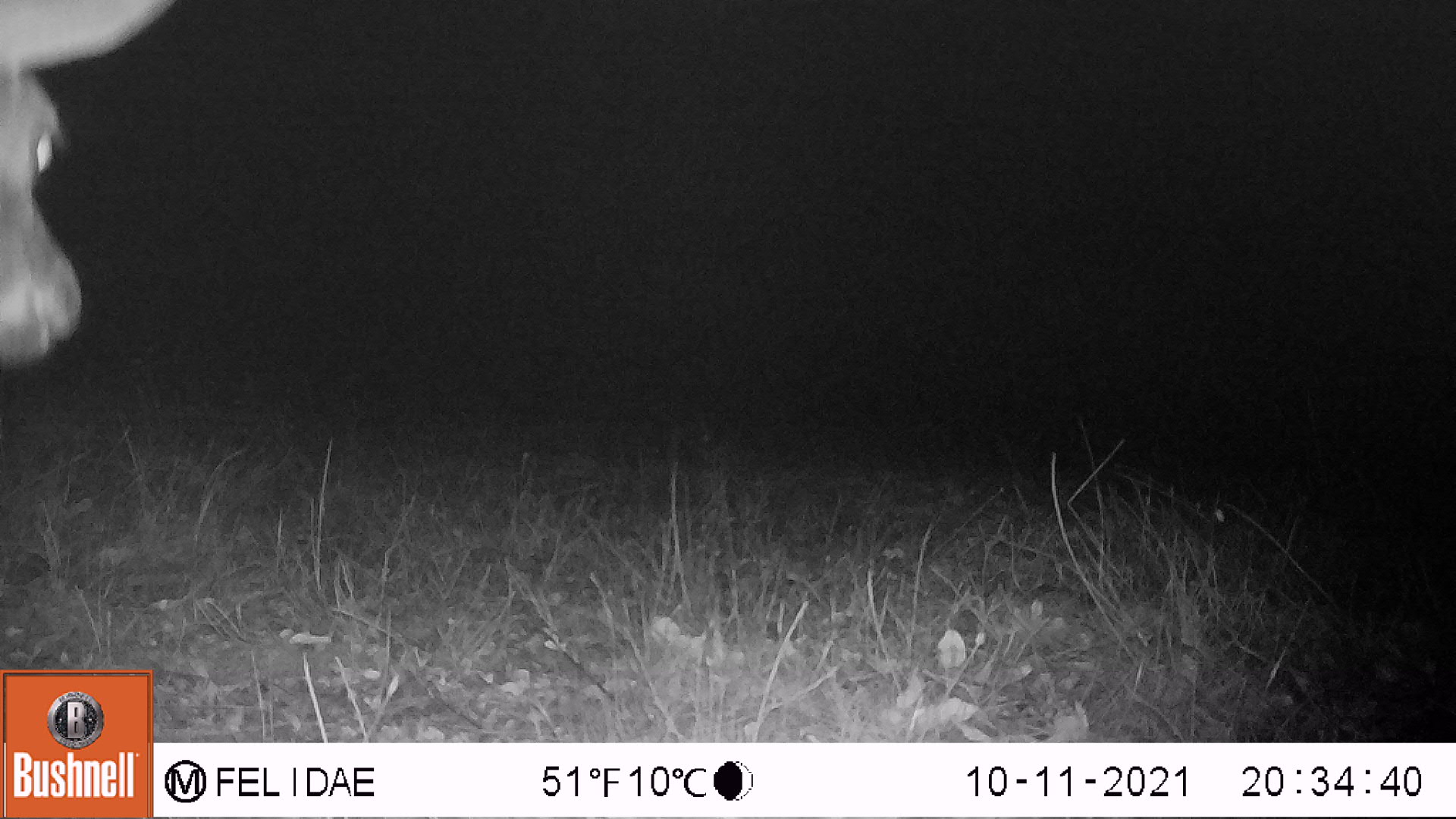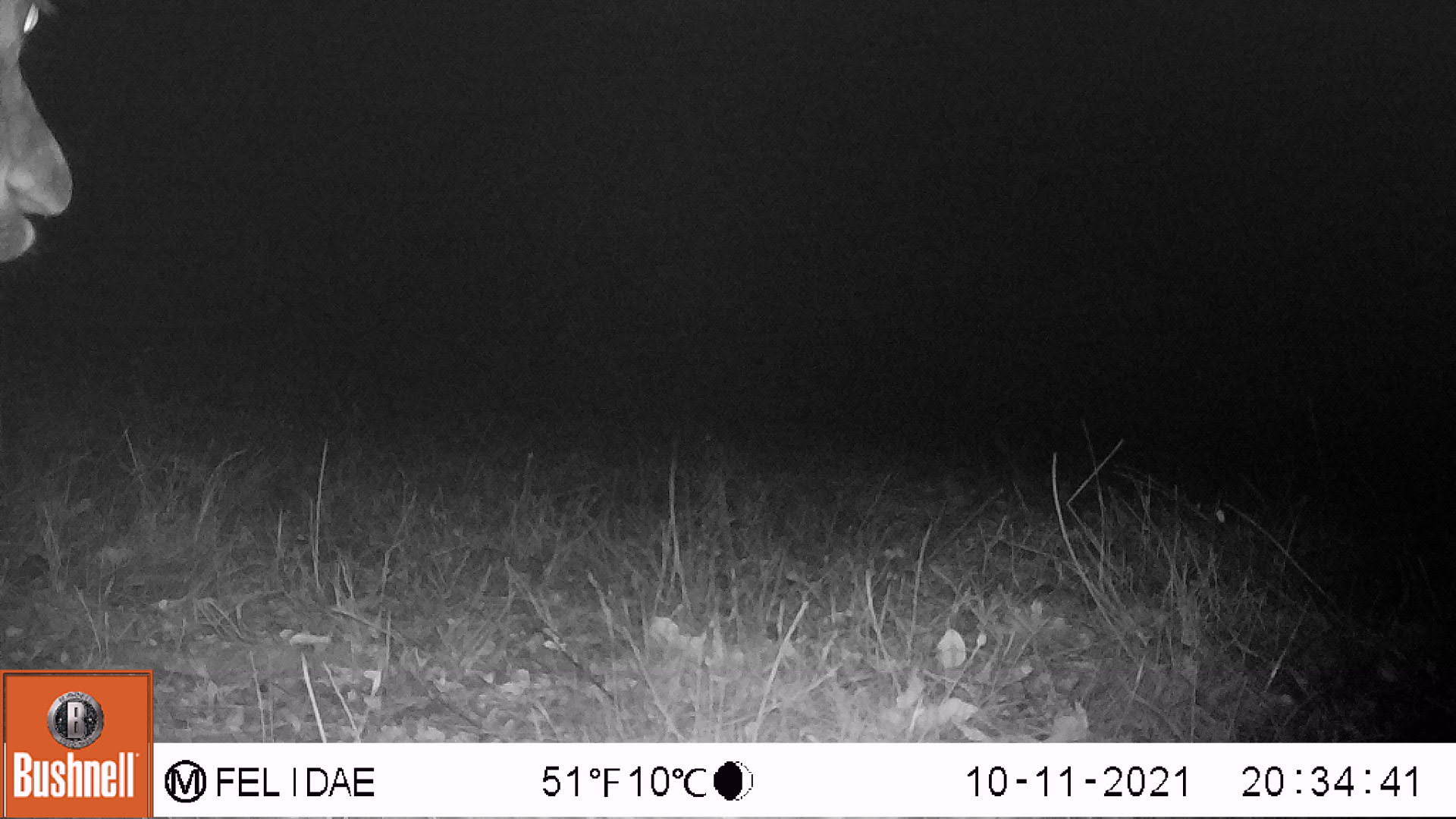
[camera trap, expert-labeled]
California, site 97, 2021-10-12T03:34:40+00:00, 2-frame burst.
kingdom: Animalia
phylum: Chordata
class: Mammalia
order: Artiodactyla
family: Cervidae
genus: Odocoileus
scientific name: Odocoileus hemionus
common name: mule deer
Mule deer (Odocoileus hemionus).